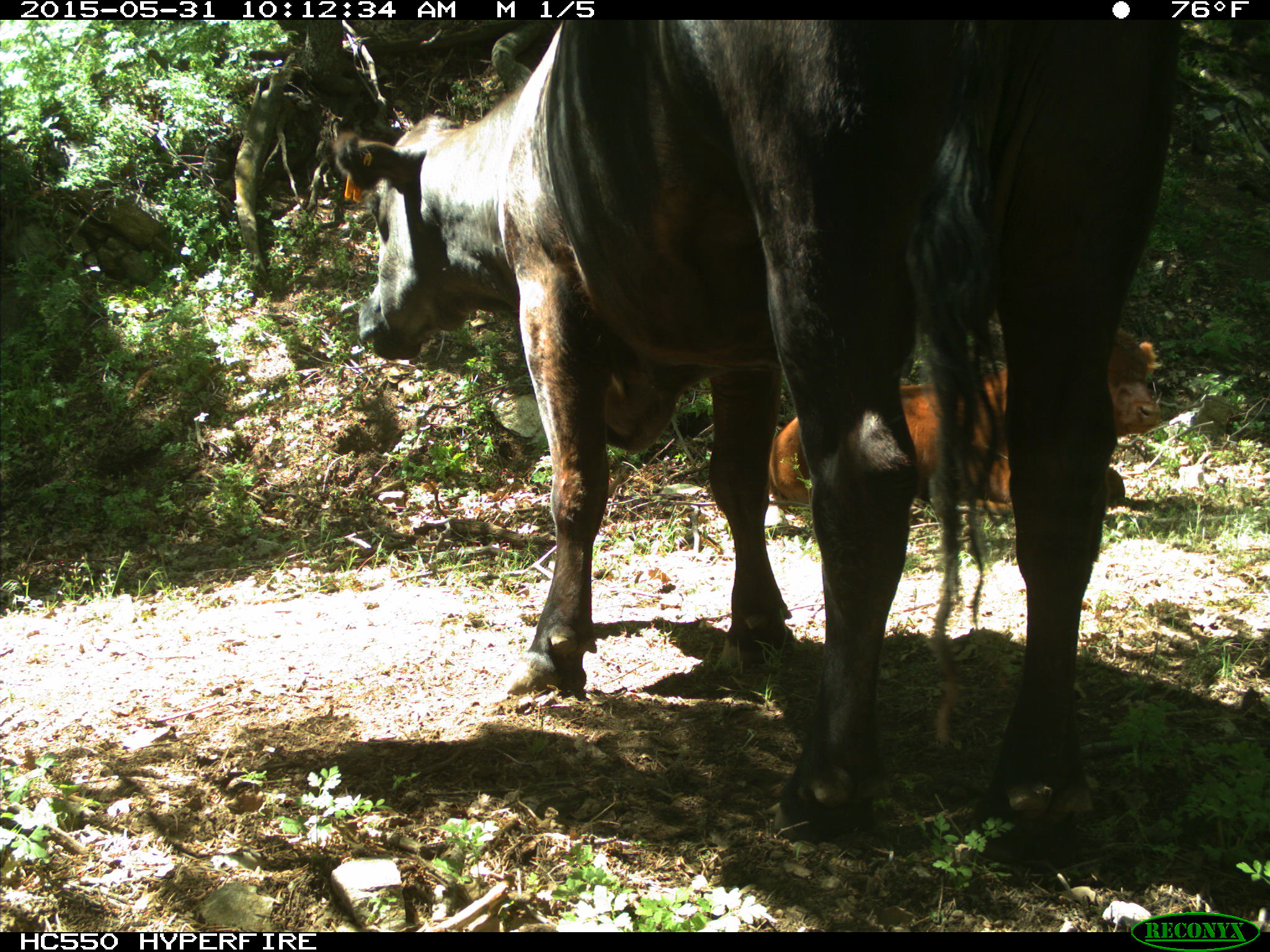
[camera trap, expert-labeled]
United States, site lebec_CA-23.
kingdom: Animalia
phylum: Chordata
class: Mammalia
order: Artiodactyla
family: Bovidae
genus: Bos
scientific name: Bos taurus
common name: domestic cow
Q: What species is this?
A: Bos taurus (domestic cow).